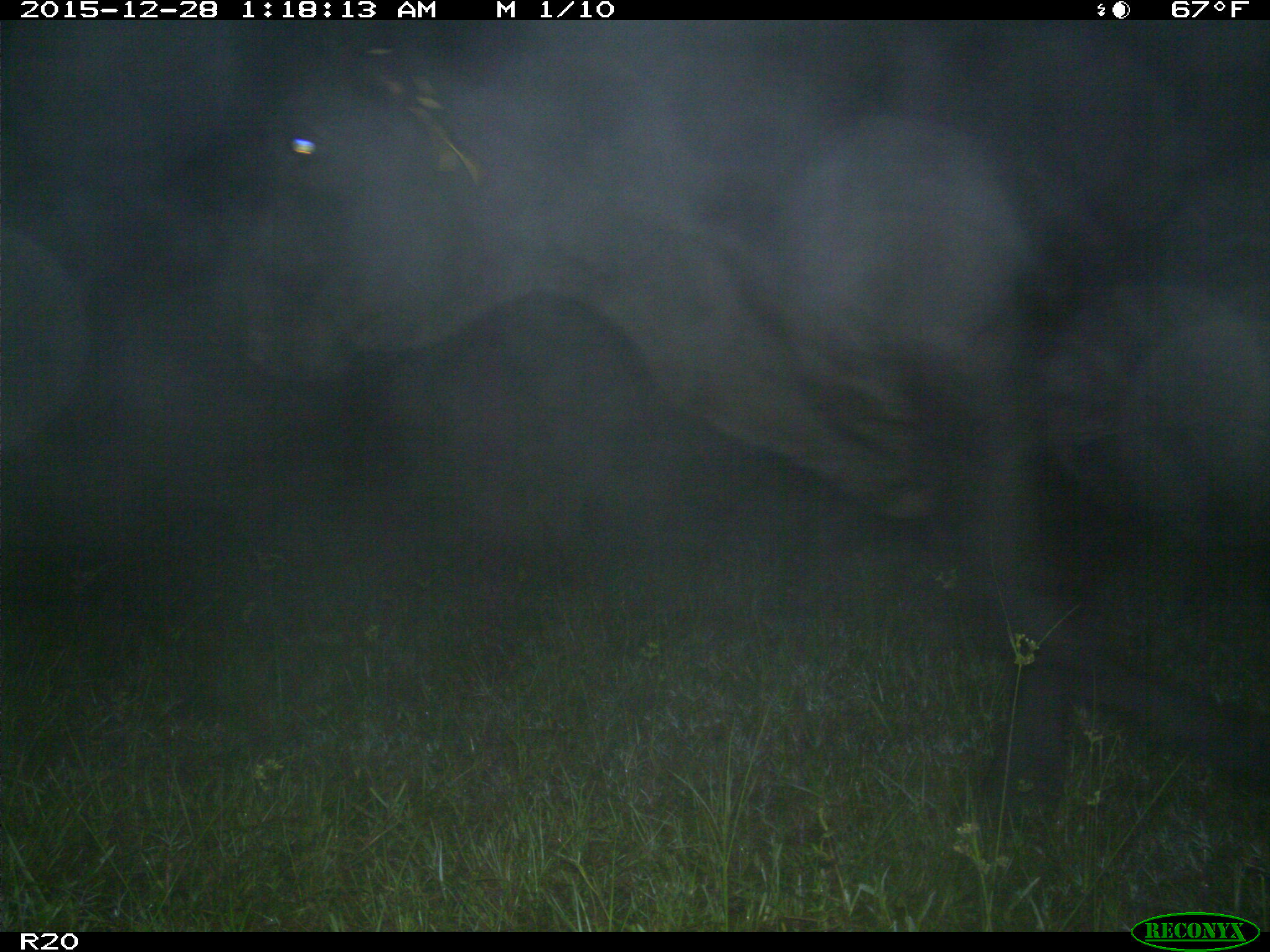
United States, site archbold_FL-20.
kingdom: Animalia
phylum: Chordata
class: Mammalia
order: Artiodactyla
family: Bovidae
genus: Bos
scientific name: Bos taurus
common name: domestic cow